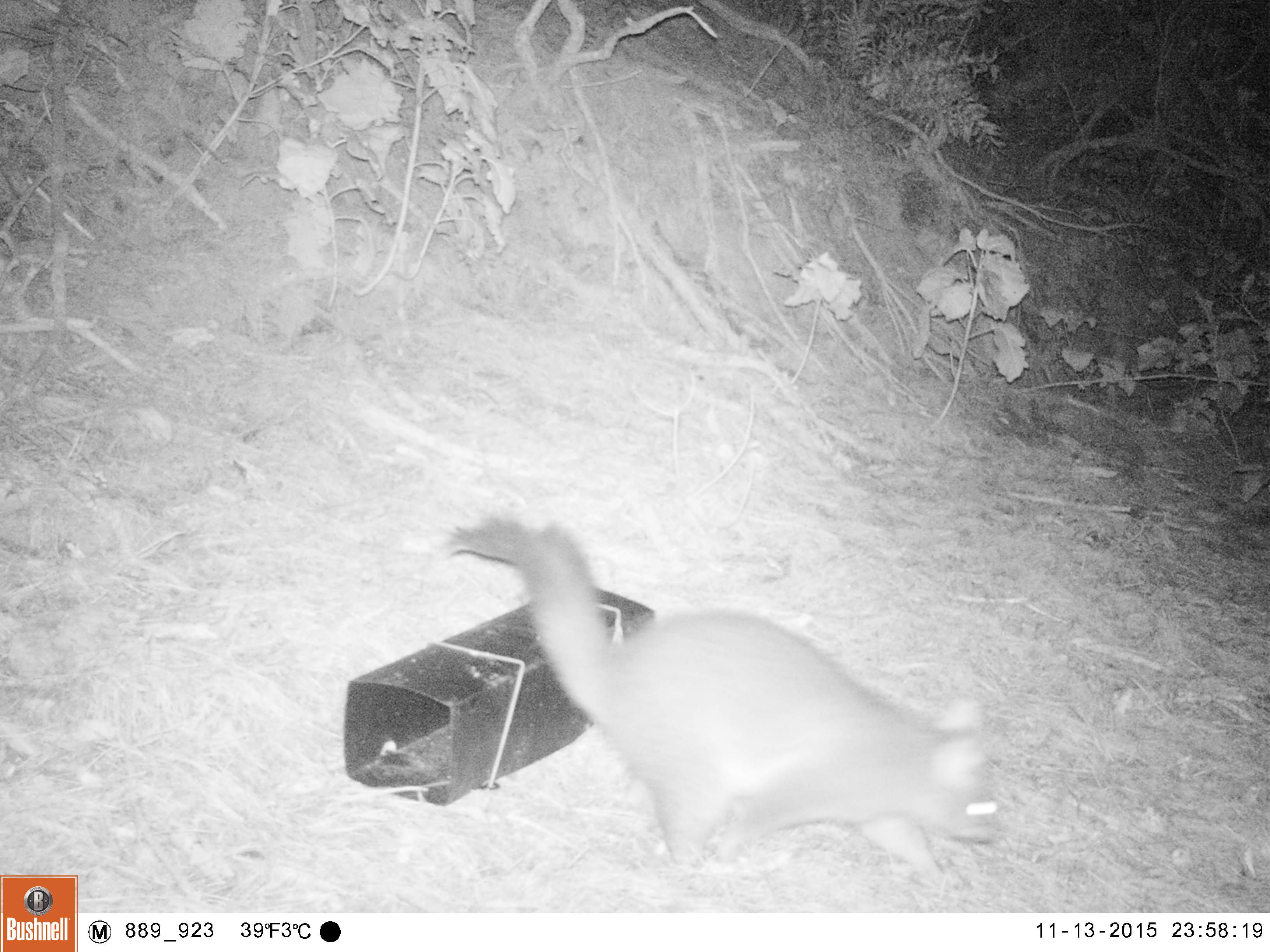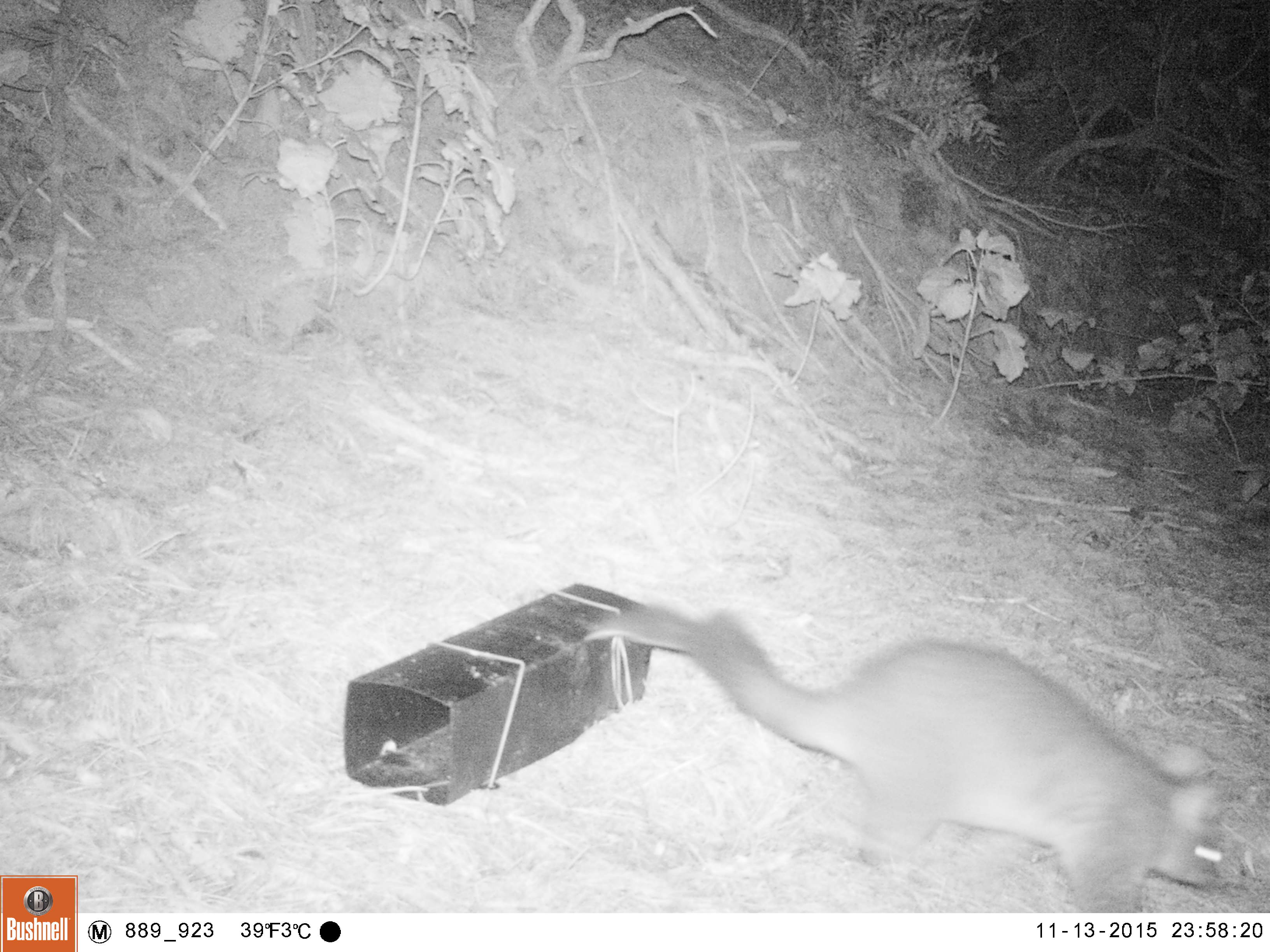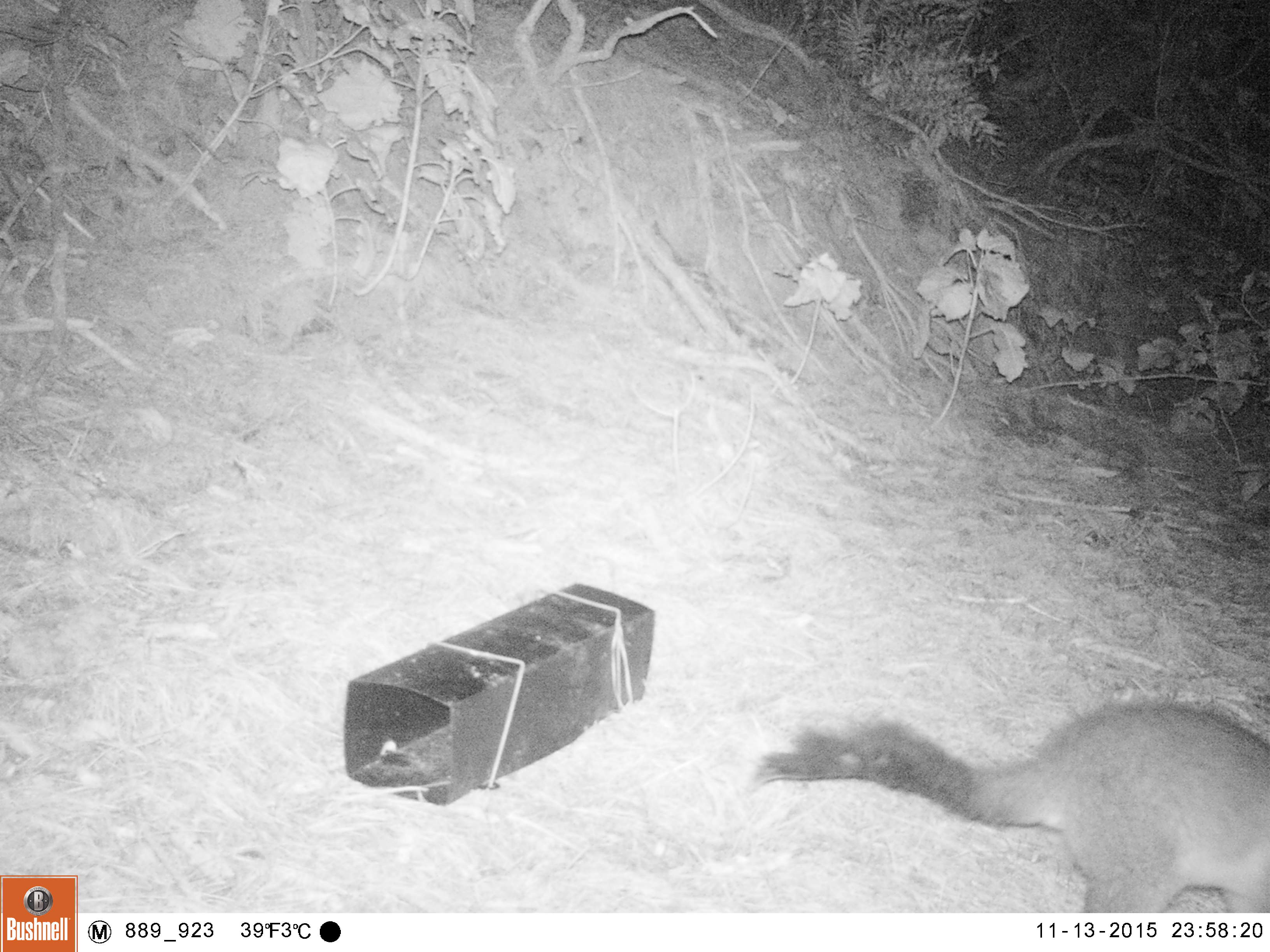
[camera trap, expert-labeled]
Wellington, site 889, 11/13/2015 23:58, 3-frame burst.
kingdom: Animalia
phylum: Chordata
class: Mammalia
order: Didelphimorphia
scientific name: Didelphimorphia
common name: possum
Possum (Didelphimorphia).